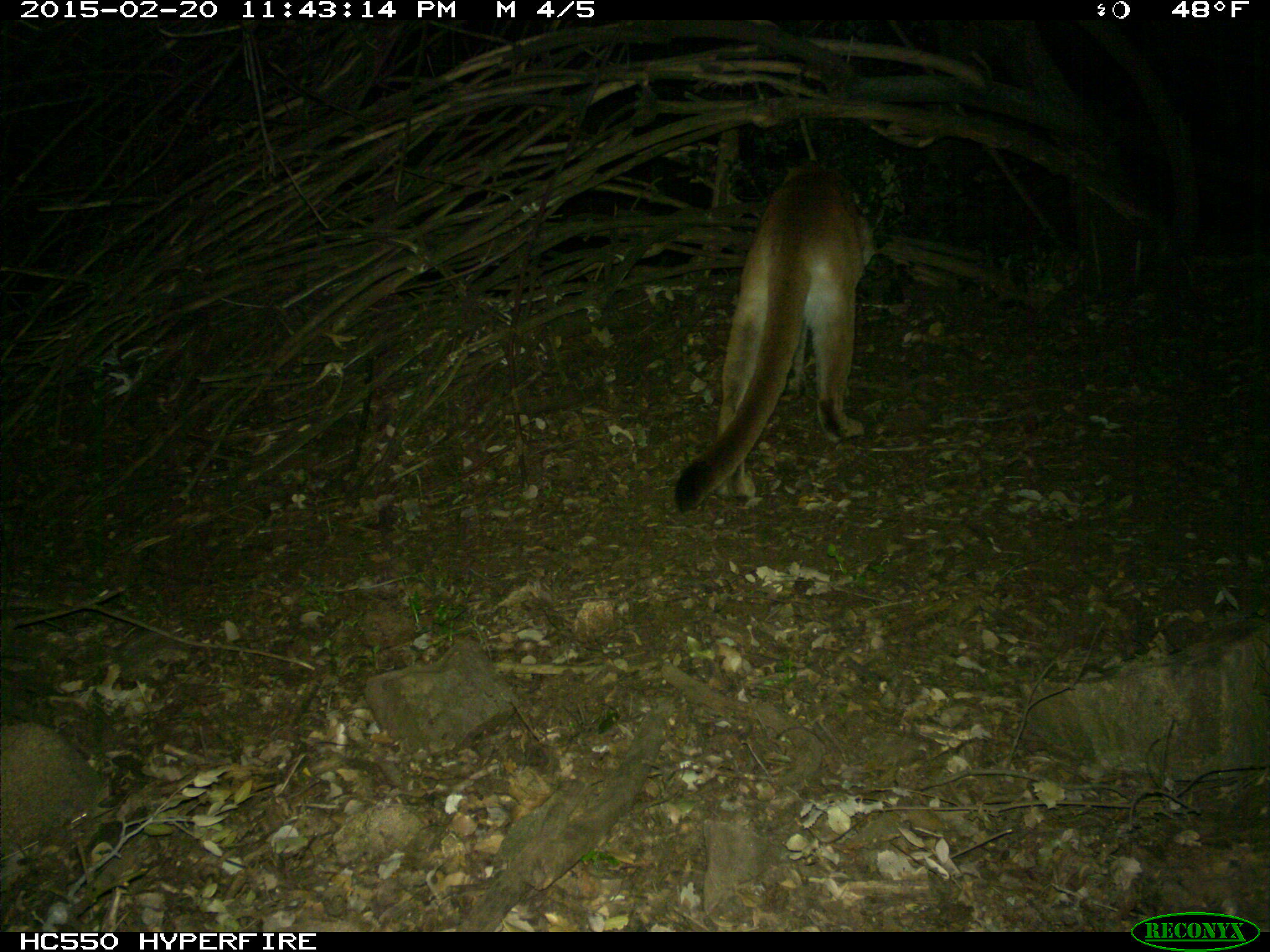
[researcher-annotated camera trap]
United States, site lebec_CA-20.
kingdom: Animalia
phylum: Chordata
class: Mammalia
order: Carnivora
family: Felidae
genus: Puma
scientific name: Puma concolor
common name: mountain lion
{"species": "Puma concolor (mountain lion)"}